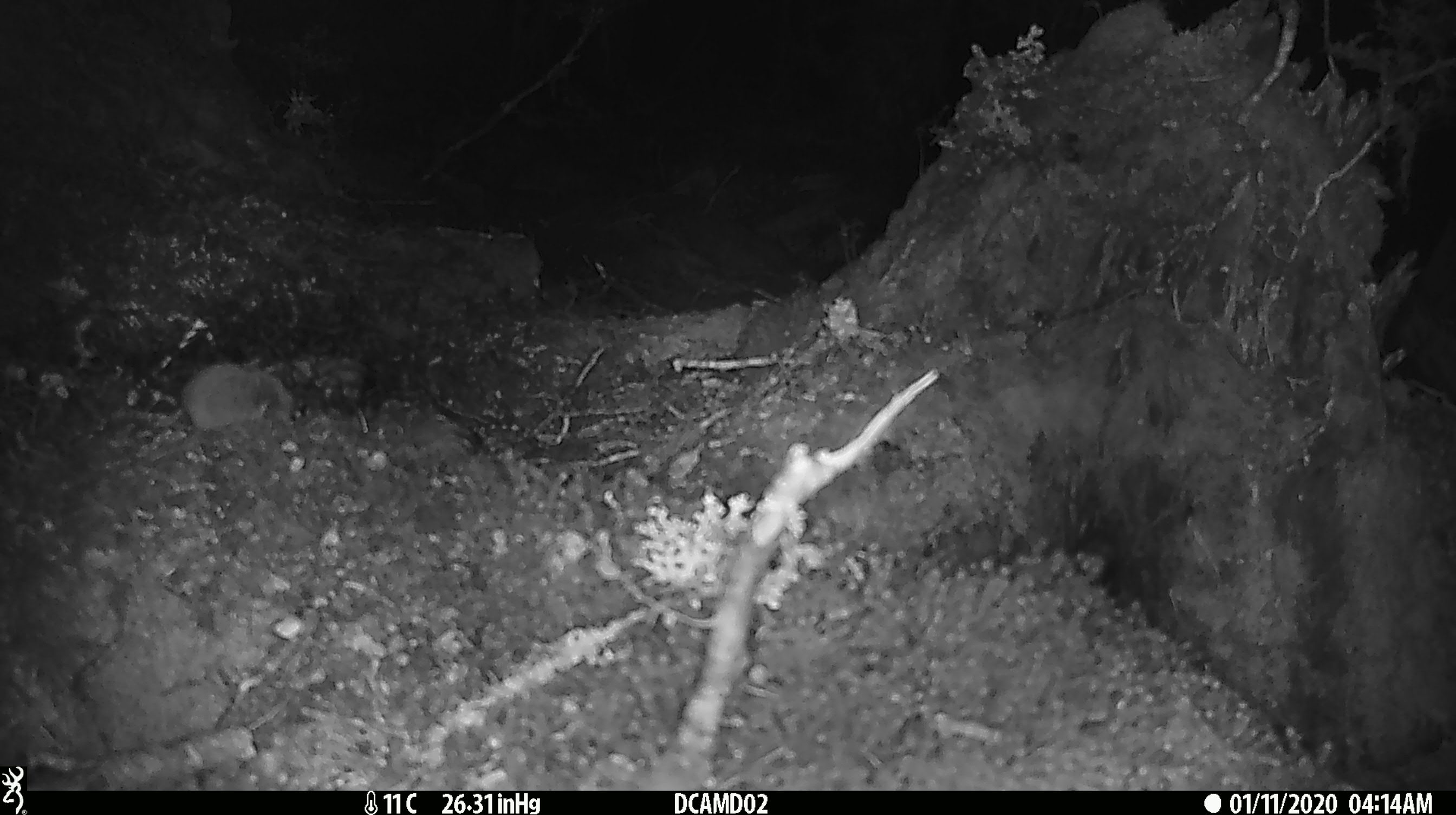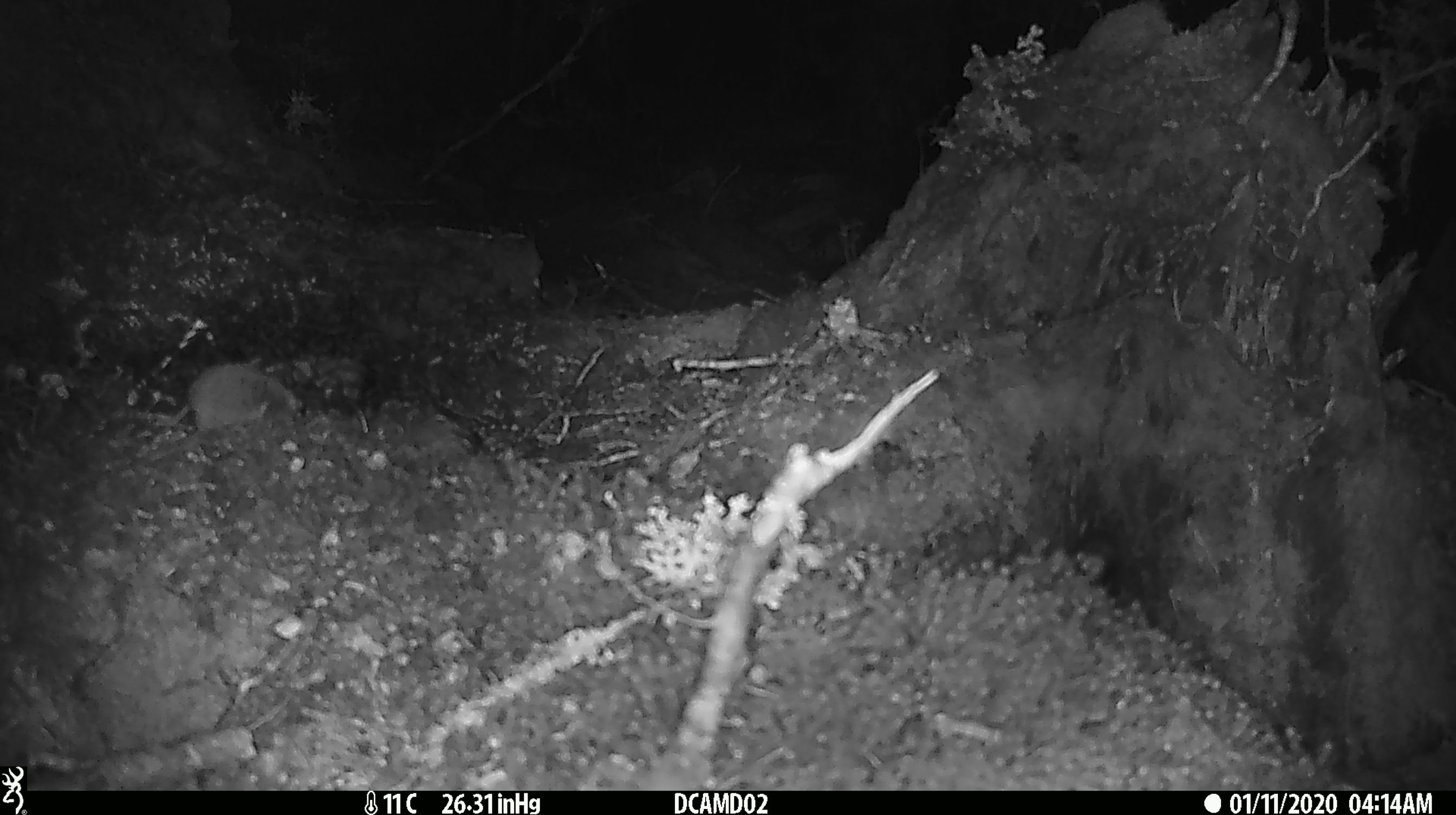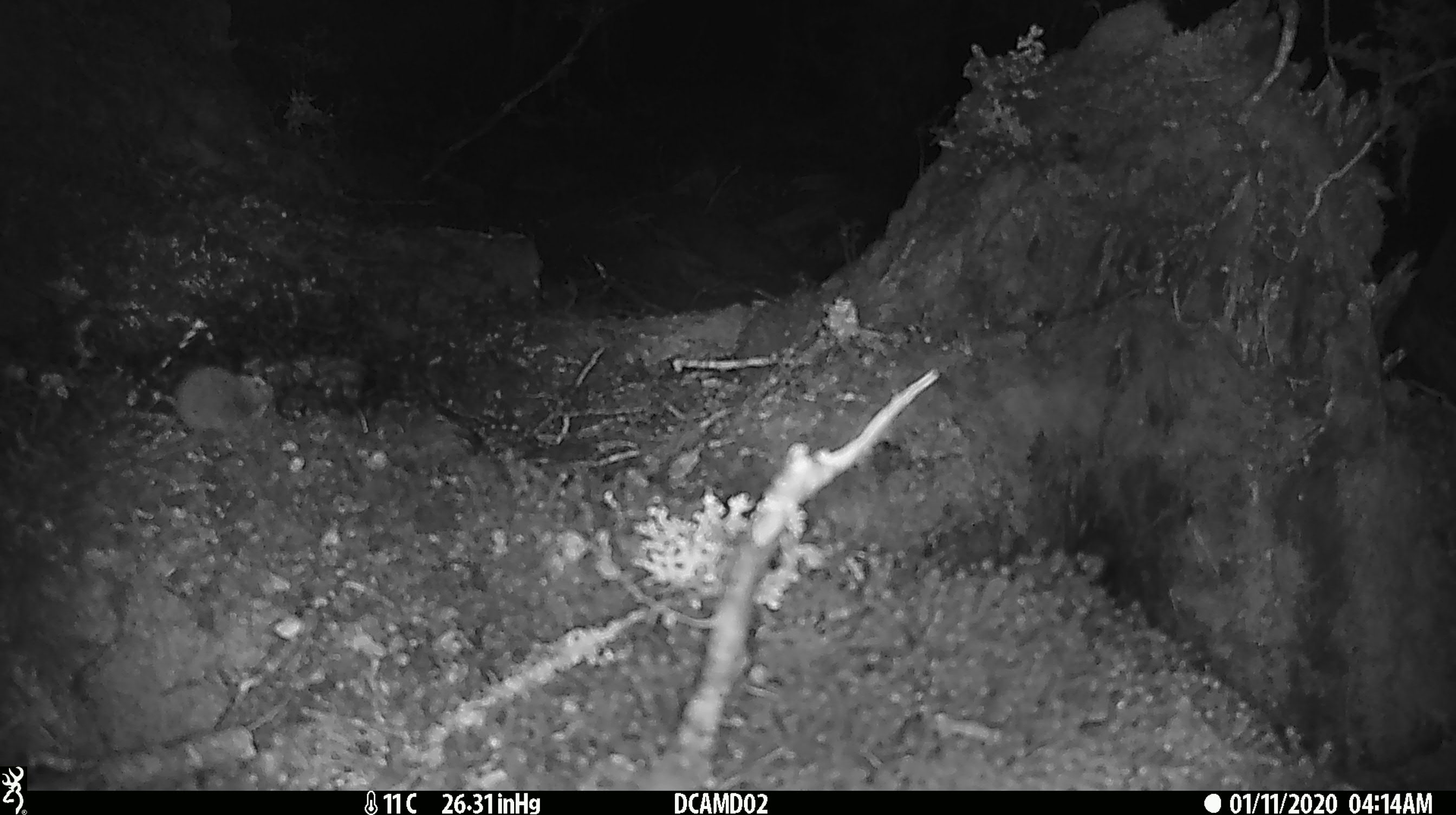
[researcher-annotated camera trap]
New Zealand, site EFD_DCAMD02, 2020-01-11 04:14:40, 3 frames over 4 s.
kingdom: Animalia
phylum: Chordata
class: Mammalia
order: Rodentia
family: Muridae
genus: Mus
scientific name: Mus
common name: mouse